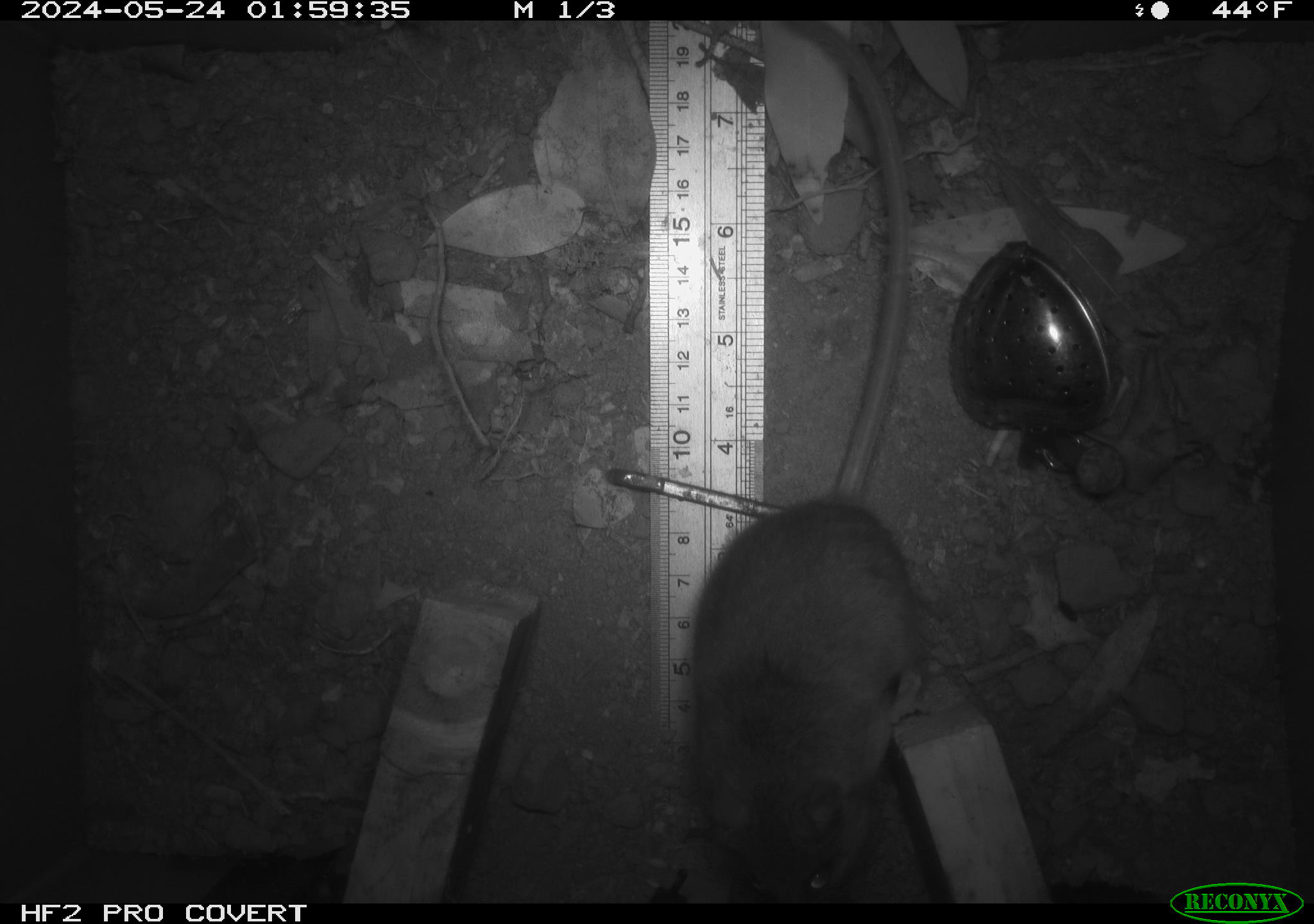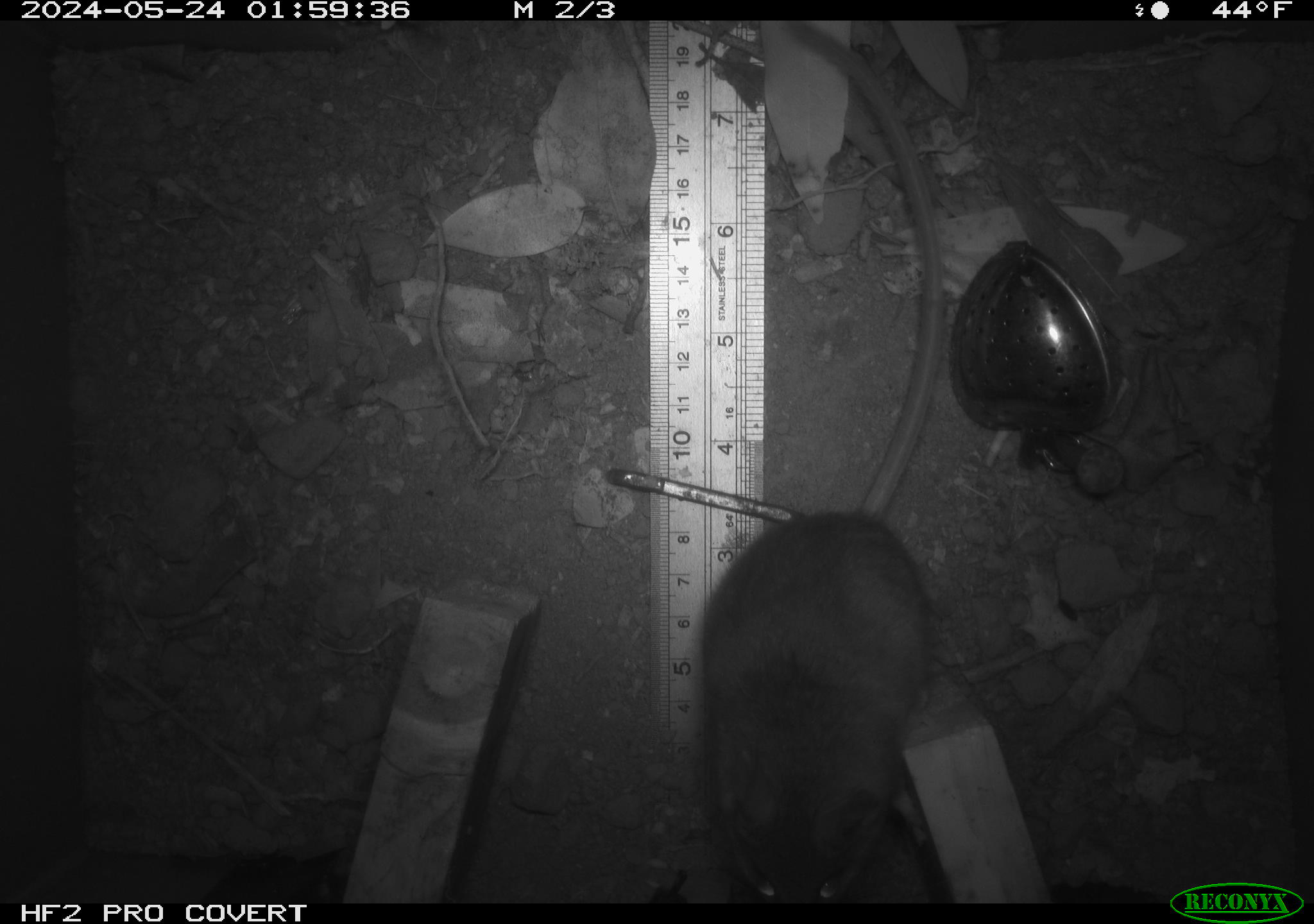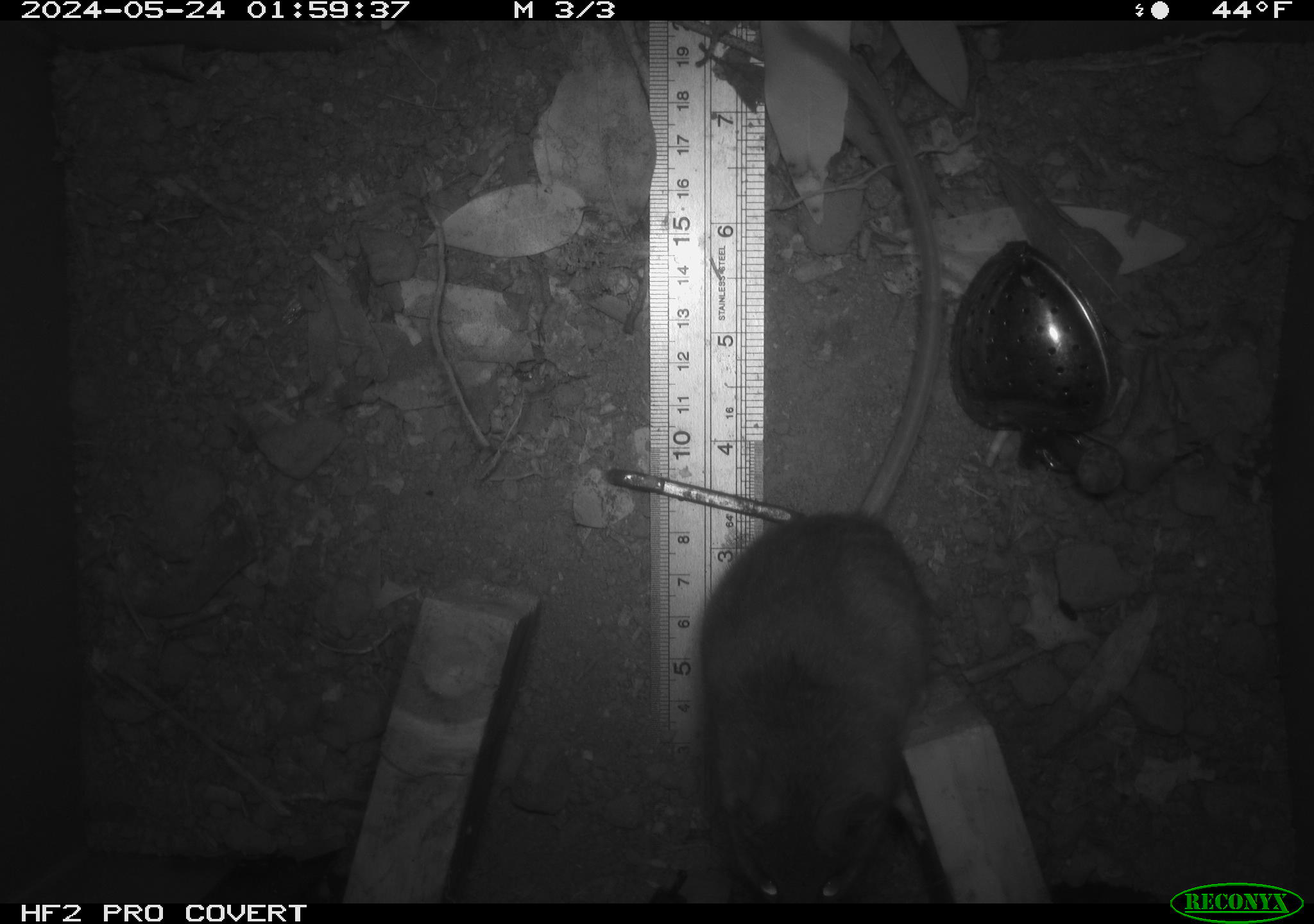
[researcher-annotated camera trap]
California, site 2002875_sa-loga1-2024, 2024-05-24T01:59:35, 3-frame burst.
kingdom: Animalia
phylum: Chordata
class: Mammalia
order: Rodentia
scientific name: Rodentia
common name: mouse species